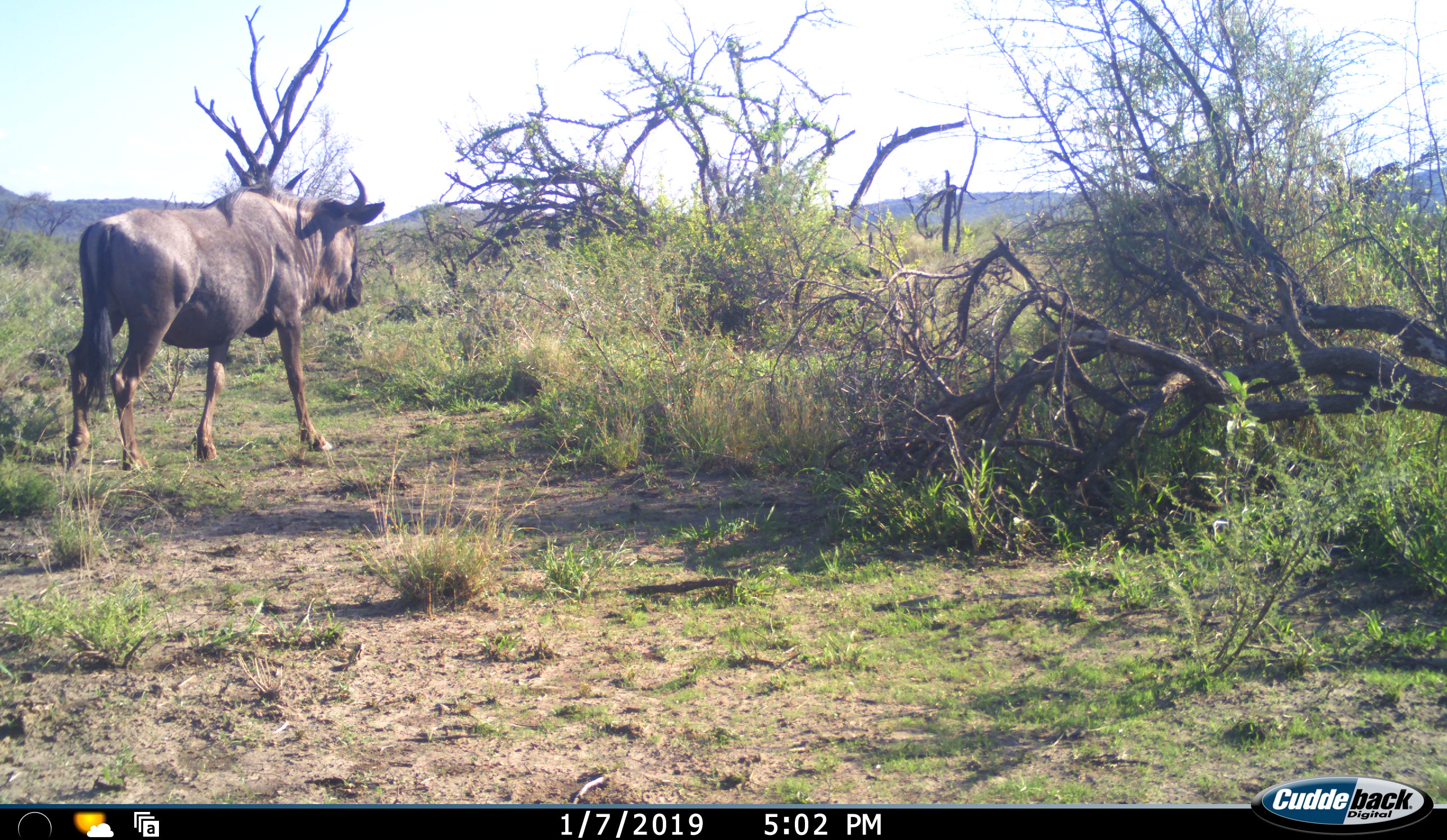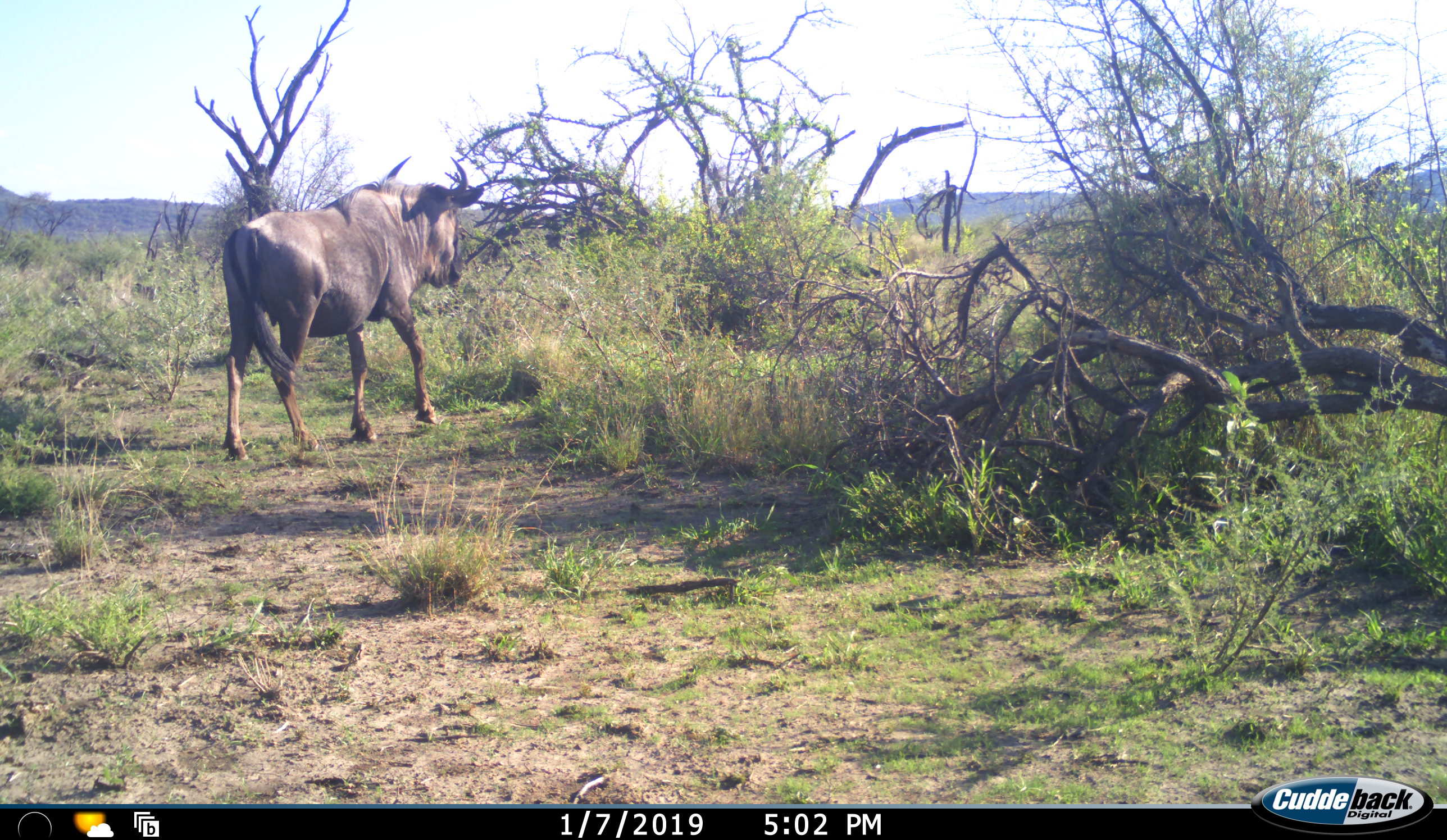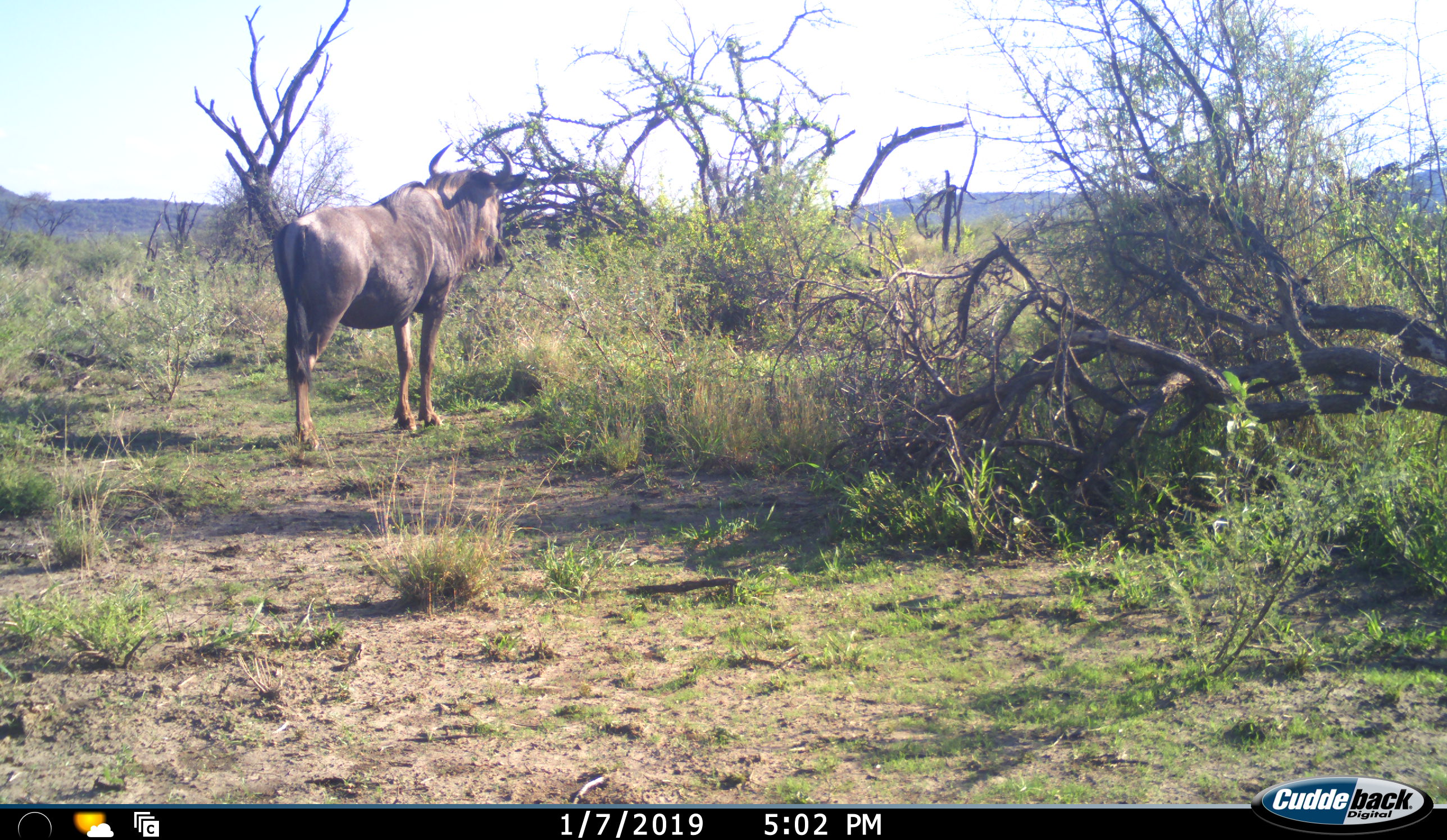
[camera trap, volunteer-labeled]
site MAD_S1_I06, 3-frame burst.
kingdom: Animalia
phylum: Chordata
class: Mammalia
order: Artiodactyla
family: Bovidae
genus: Connochaetes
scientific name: Connochaetes taurinus taurinus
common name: blue wildebeest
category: wildebeestblue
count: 1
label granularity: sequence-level